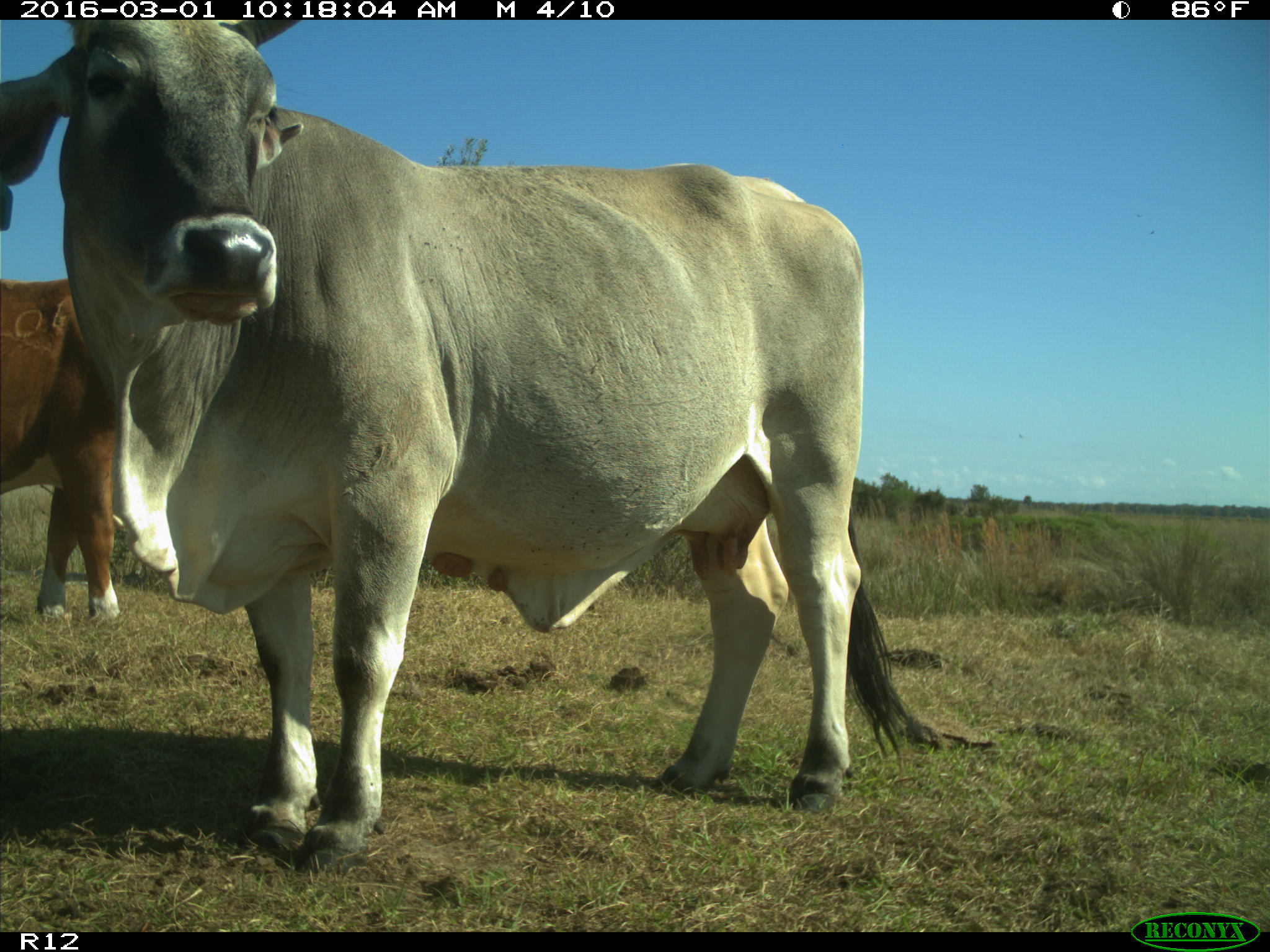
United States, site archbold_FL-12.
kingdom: Animalia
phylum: Chordata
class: Mammalia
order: Artiodactyla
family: Bovidae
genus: Bos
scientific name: Bos taurus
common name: domestic cow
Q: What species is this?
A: Bos taurus (domestic cow).